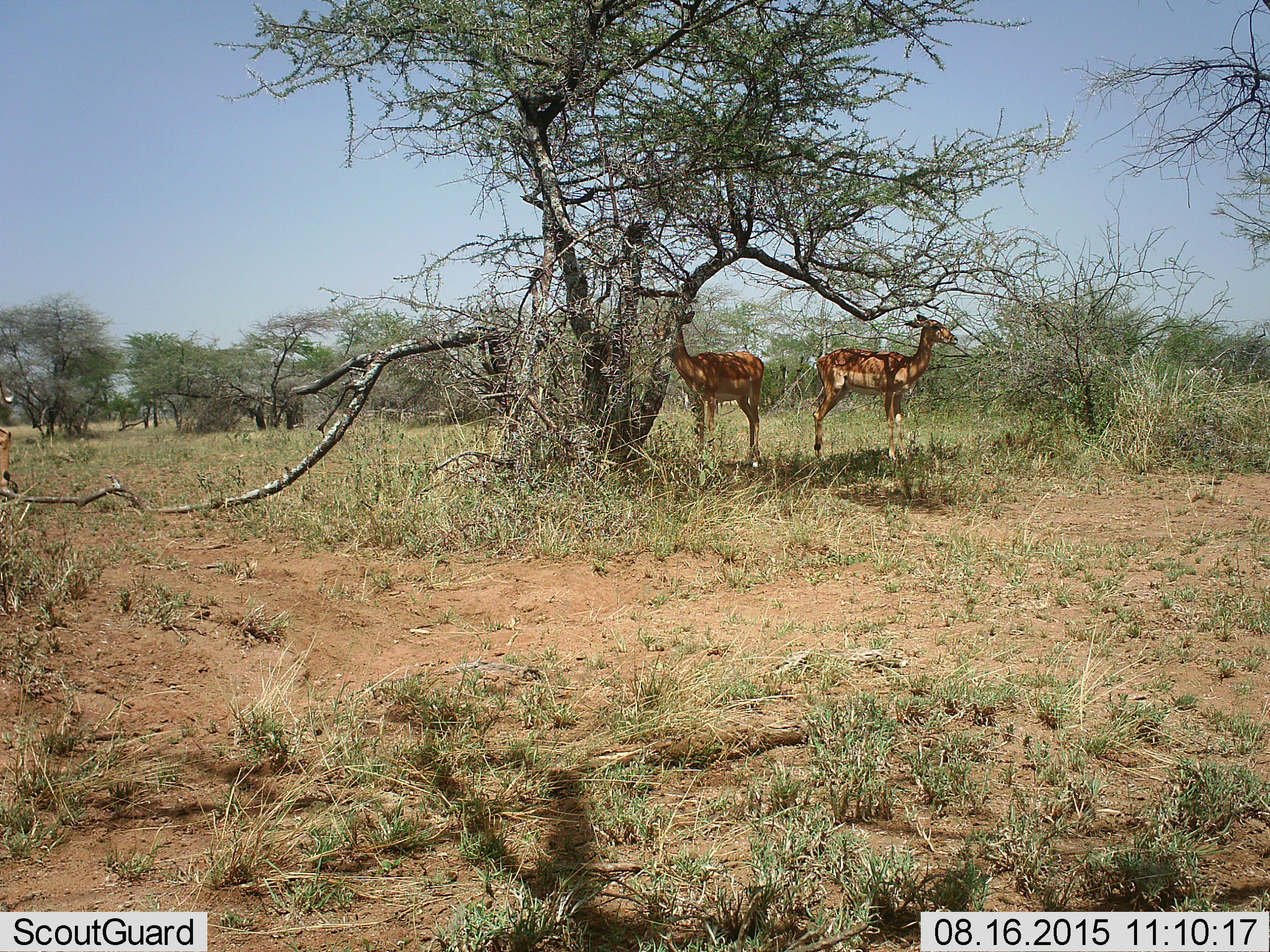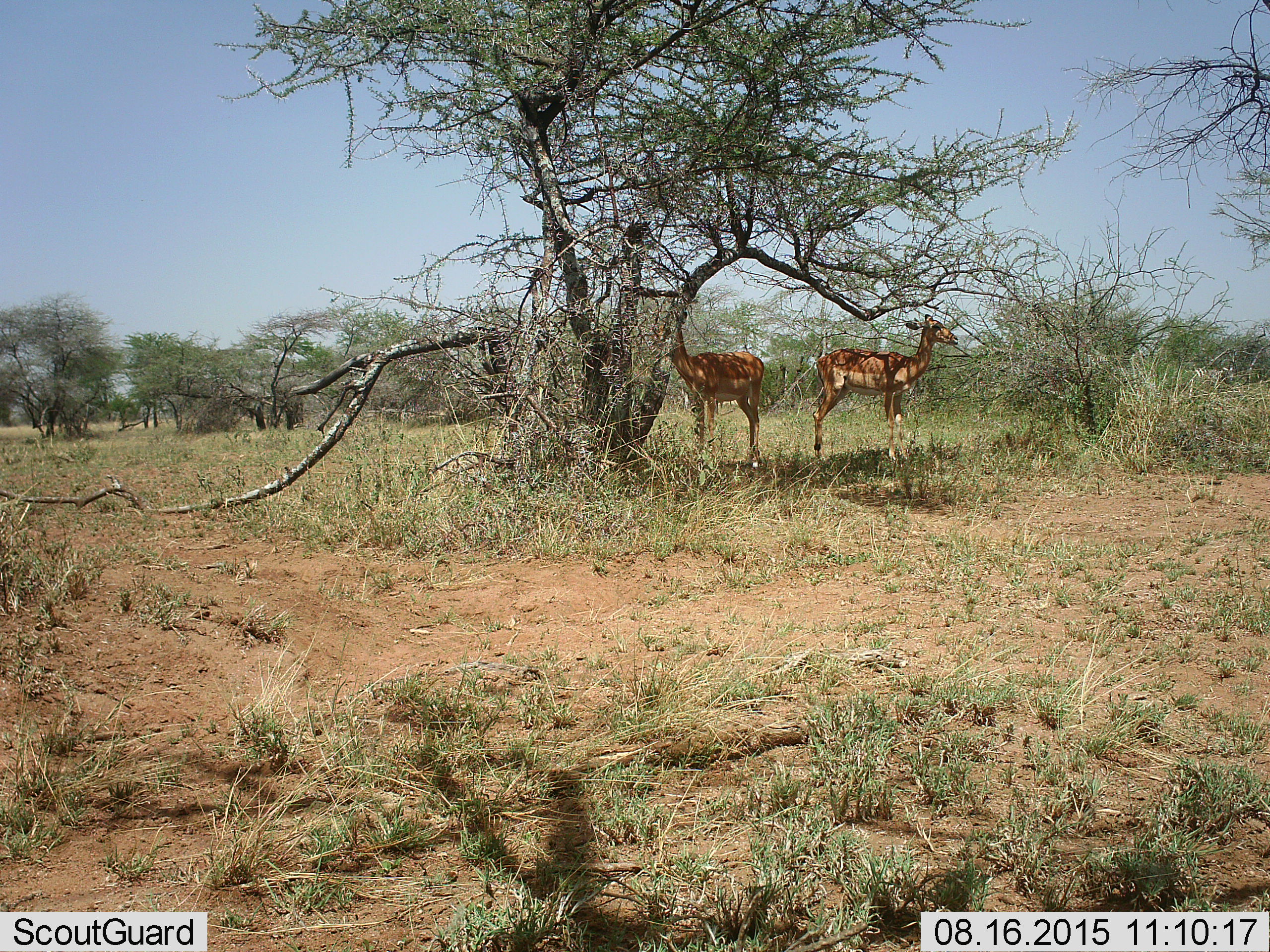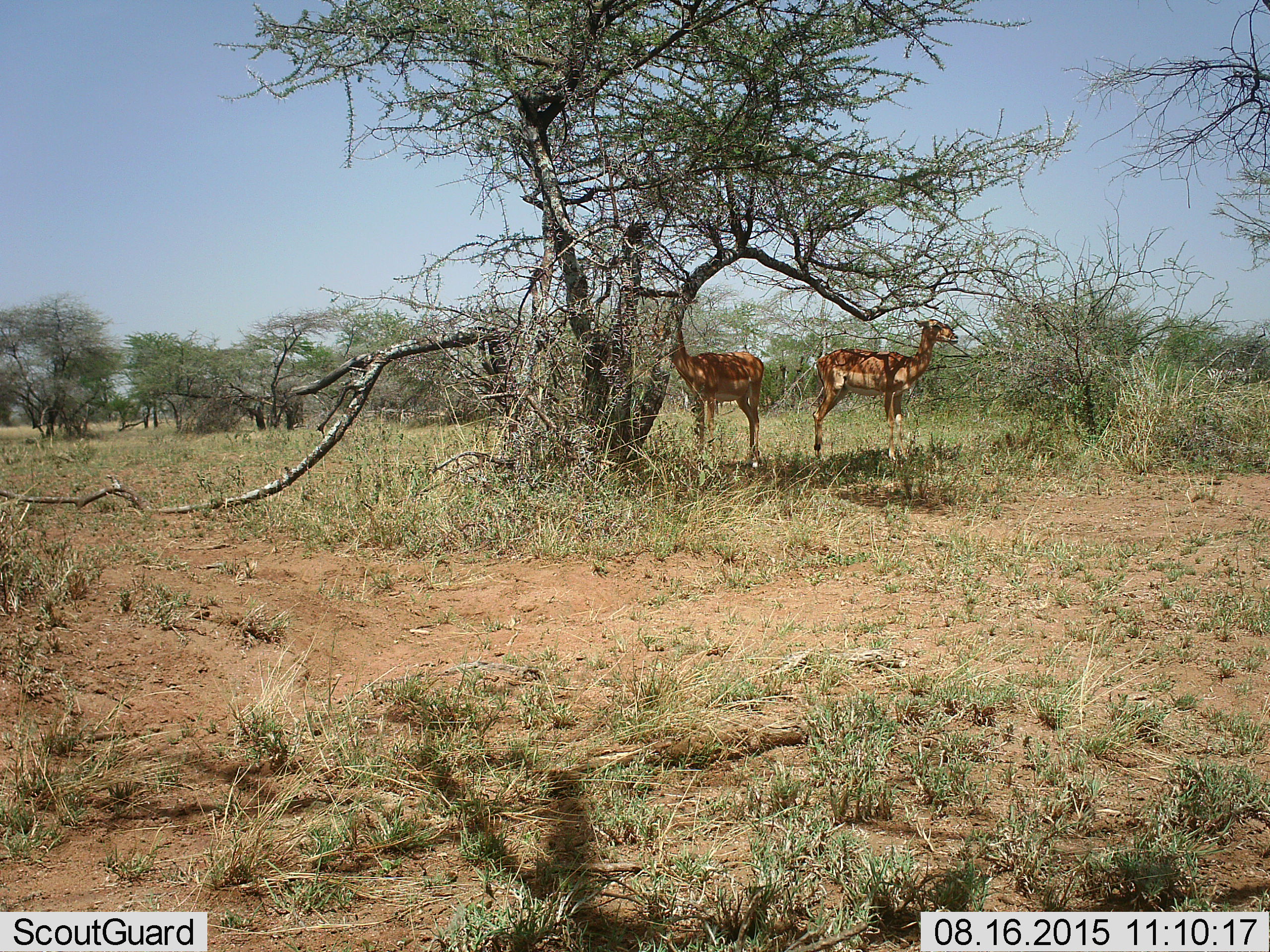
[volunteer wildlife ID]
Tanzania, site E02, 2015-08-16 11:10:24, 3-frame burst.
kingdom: Animalia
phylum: Chordata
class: Mammalia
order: Artiodactyla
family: Bovidae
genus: Aepyceros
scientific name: Aepyceros melampus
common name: impala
Impala (Aepyceros melampus), count 3. Behavior (volunteer vote fractions): standing 91%, resting 0%, moving 45%, interacting 0%. Young present (vote fraction): 0%. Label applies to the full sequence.